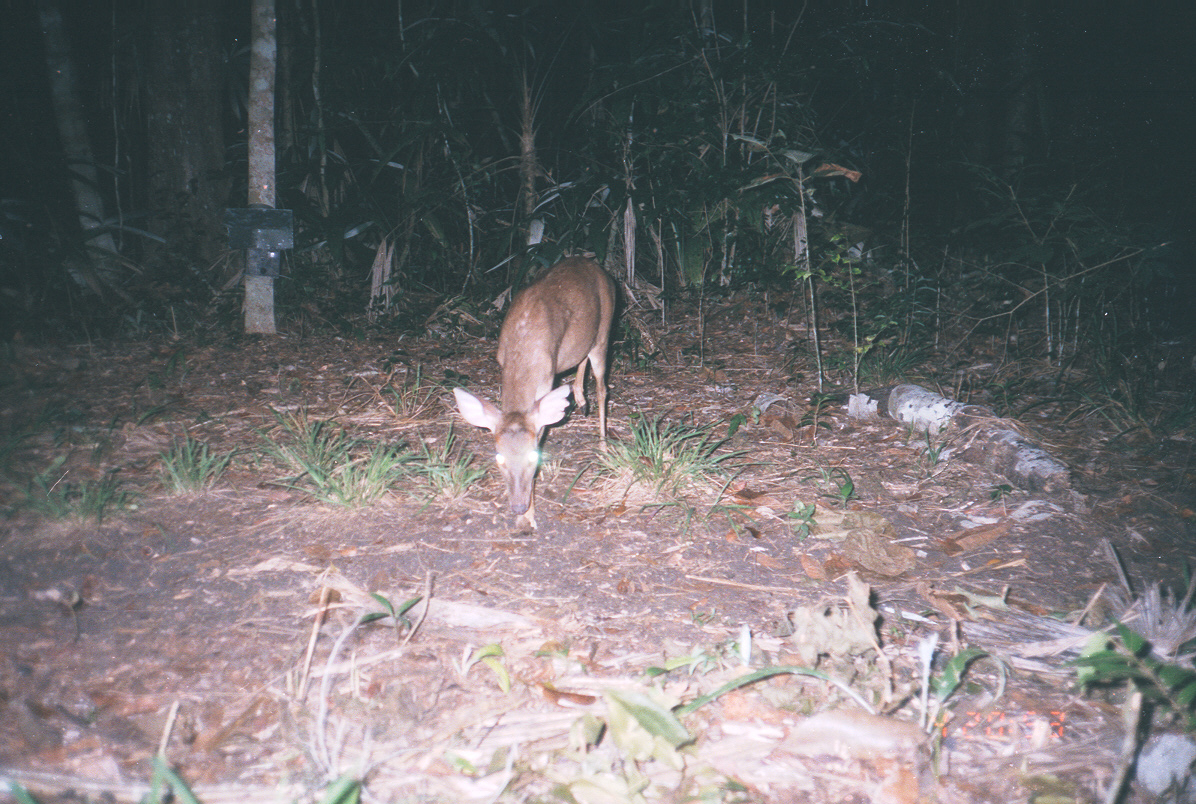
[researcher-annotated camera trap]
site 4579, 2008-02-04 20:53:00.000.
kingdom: Animalia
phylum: Chordata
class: Mammalia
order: Artiodactyla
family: Cervidae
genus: Odocoileus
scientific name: Odocoileus virginianus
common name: white-tailed deer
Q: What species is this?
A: Odocoileus virginianus (white-tailed deer).